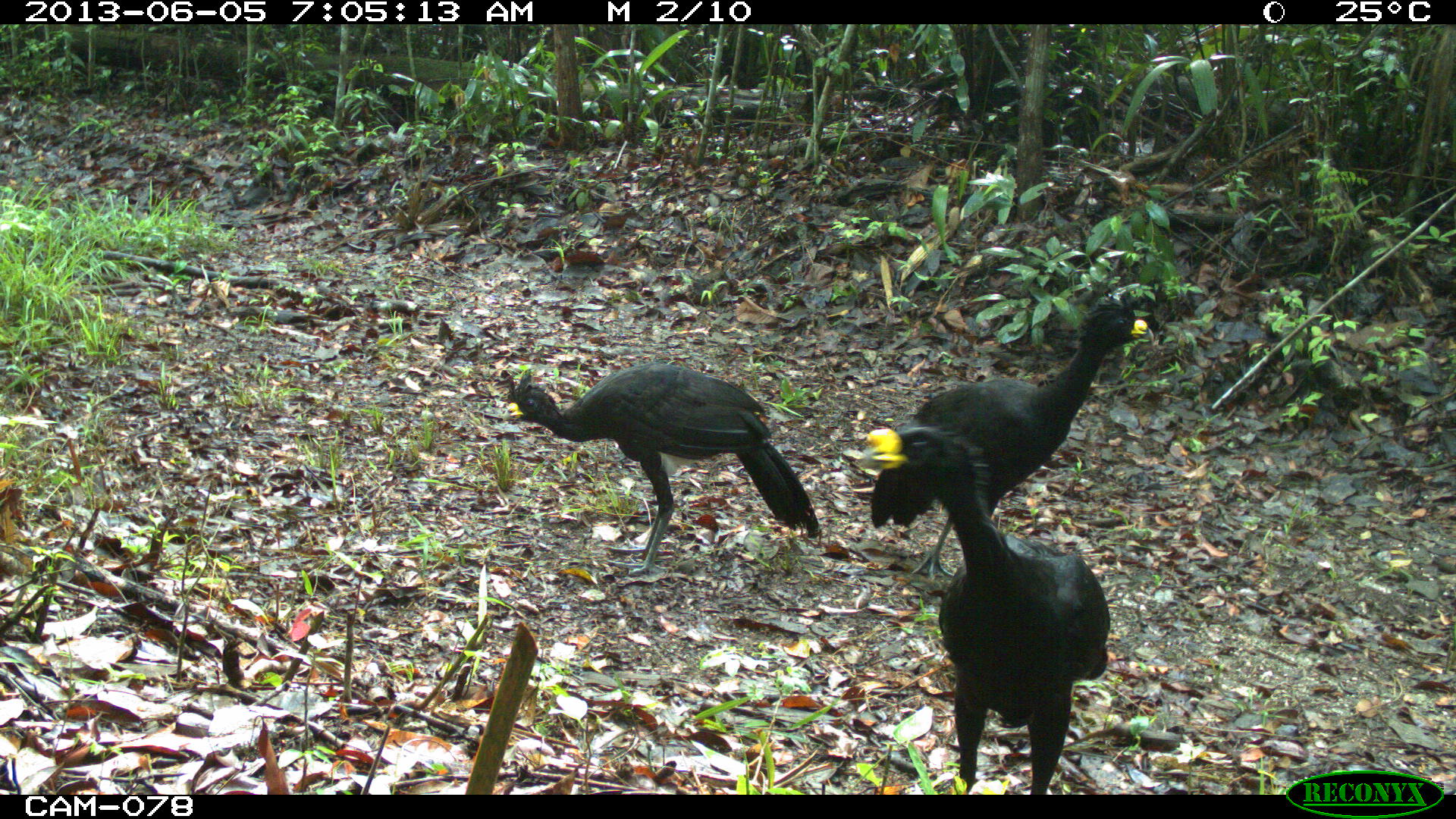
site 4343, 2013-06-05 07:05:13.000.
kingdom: Animalia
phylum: Chordata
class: Aves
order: Galliformes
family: Cracidae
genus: Crax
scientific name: Crax rubra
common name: great curassow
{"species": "Crax rubra (great curassow)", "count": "3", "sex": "male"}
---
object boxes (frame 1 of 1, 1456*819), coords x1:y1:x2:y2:
crax rubra: 857:428:1111:795; 866:293:1152:585; 499:360:820:577